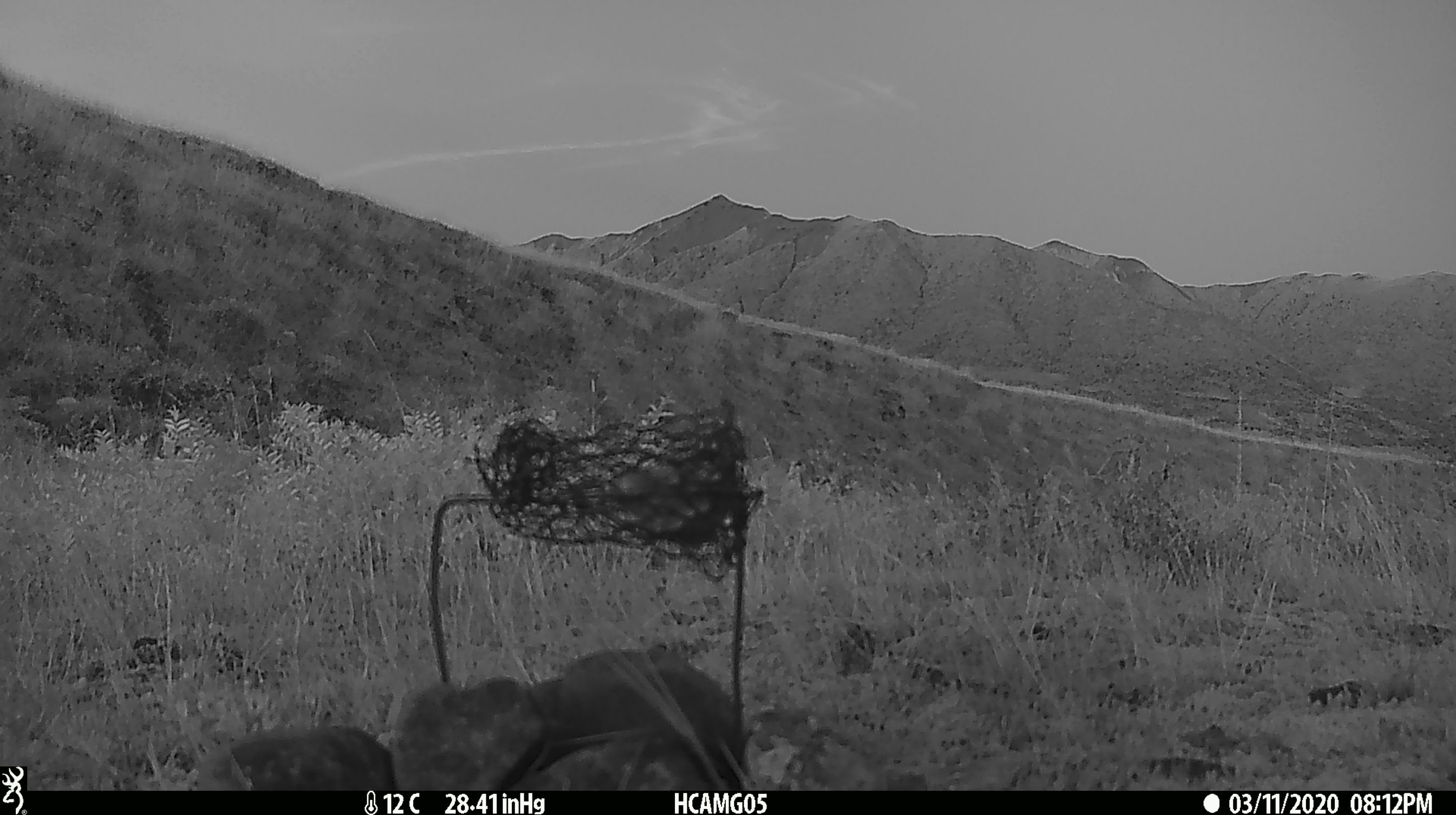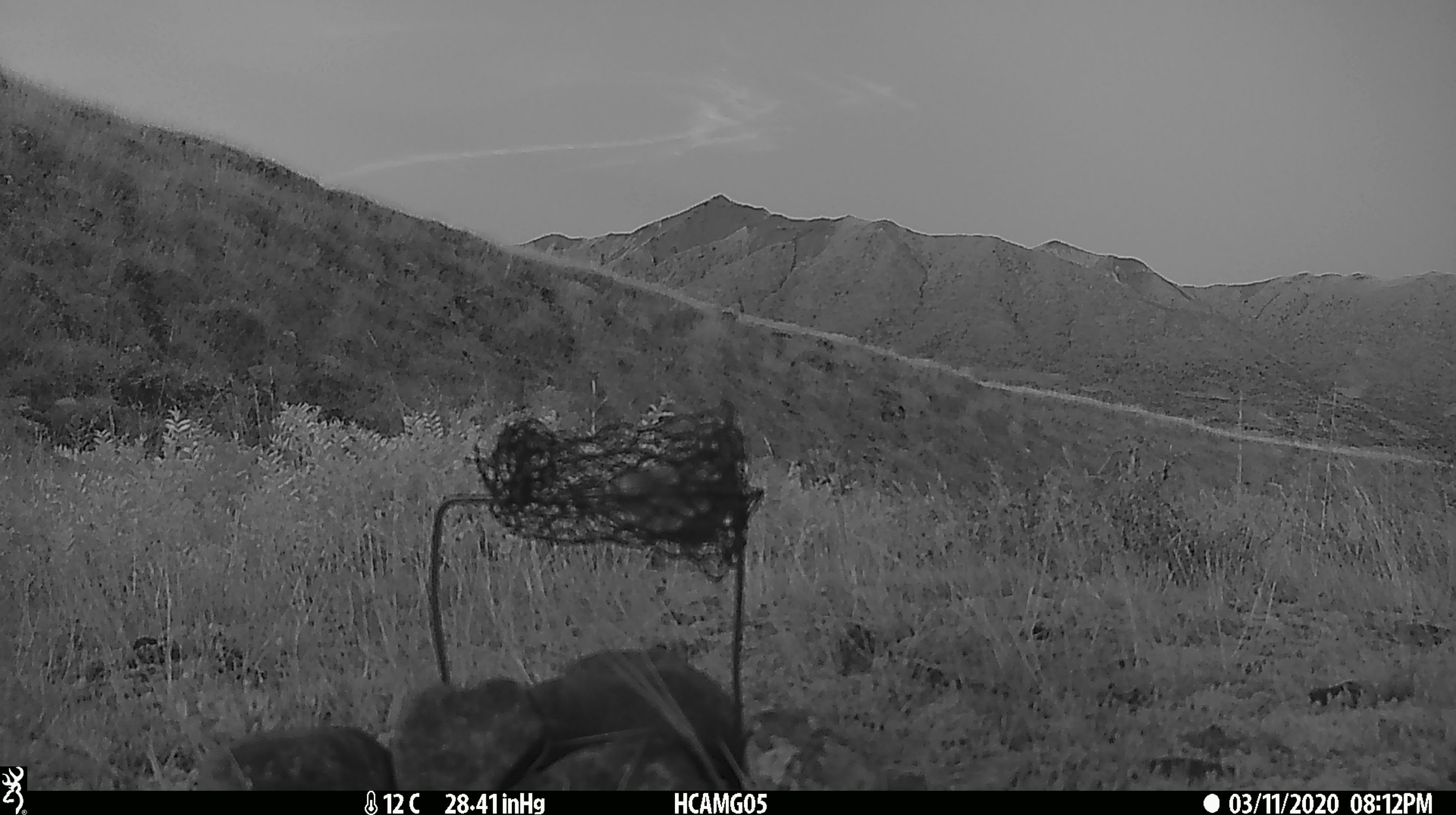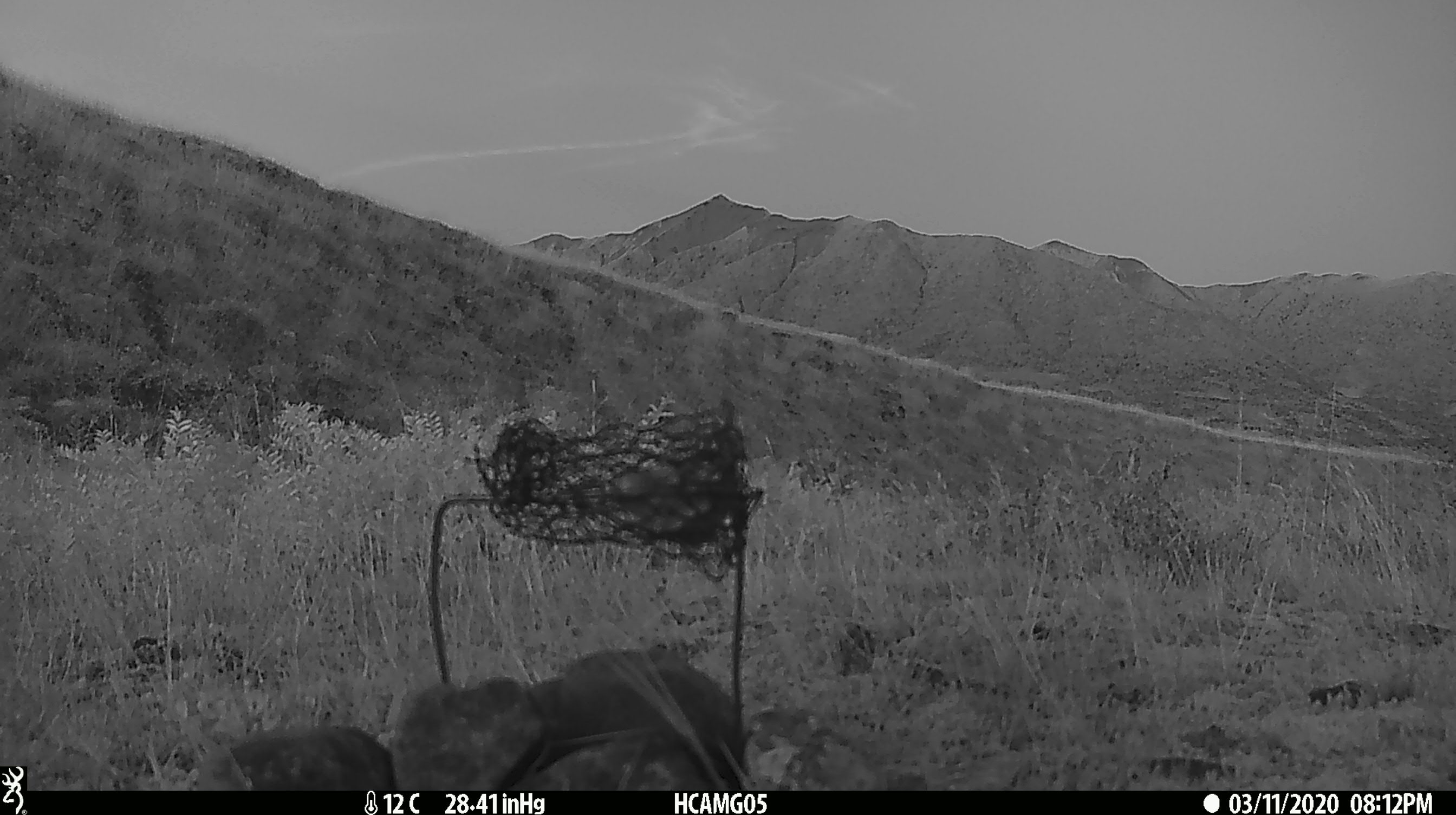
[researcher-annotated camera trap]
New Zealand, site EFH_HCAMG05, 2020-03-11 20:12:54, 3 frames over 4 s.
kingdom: Animalia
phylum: Chordata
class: Mammalia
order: Rodentia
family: Muridae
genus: Rattus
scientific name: Rattus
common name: rat